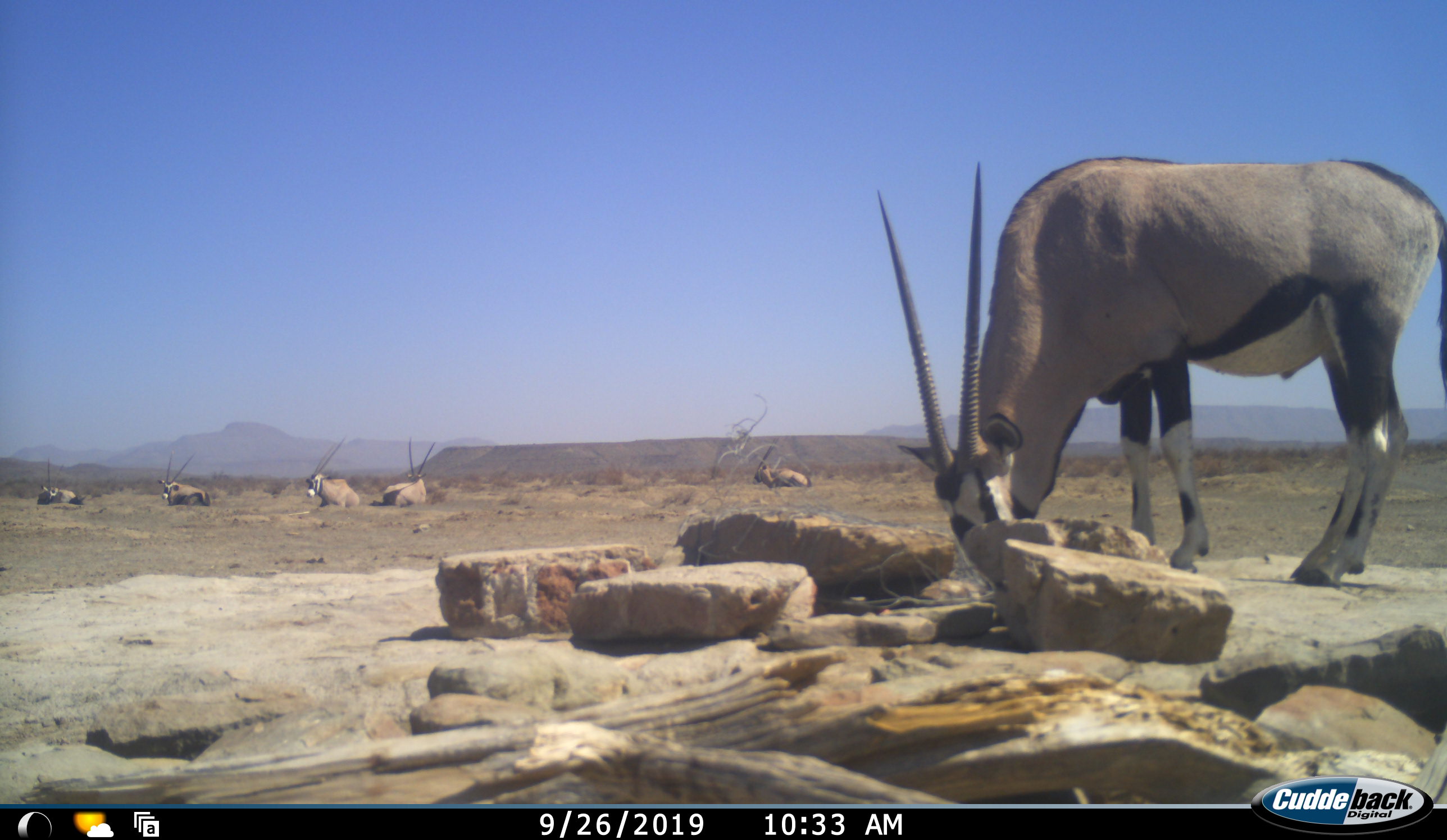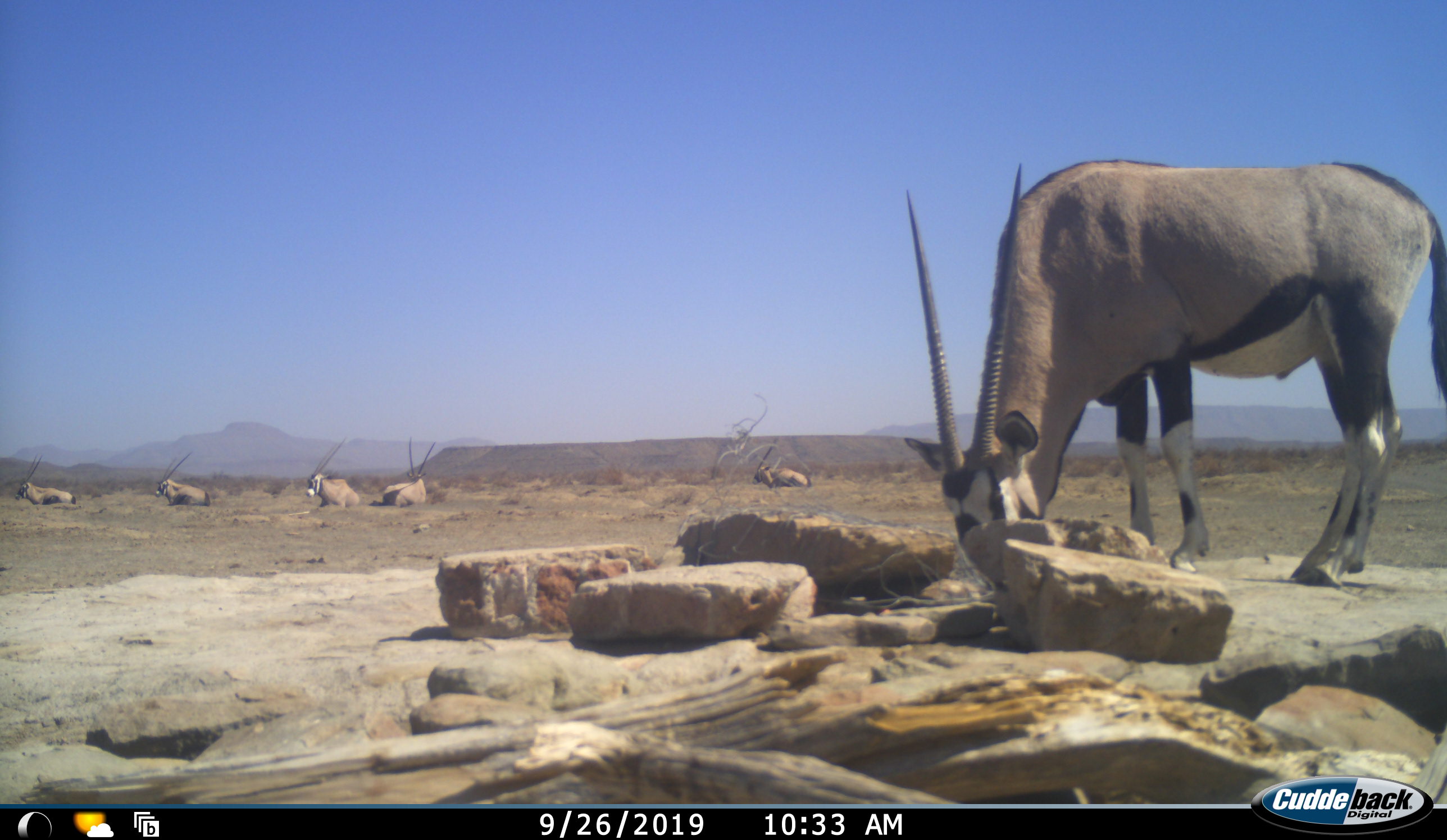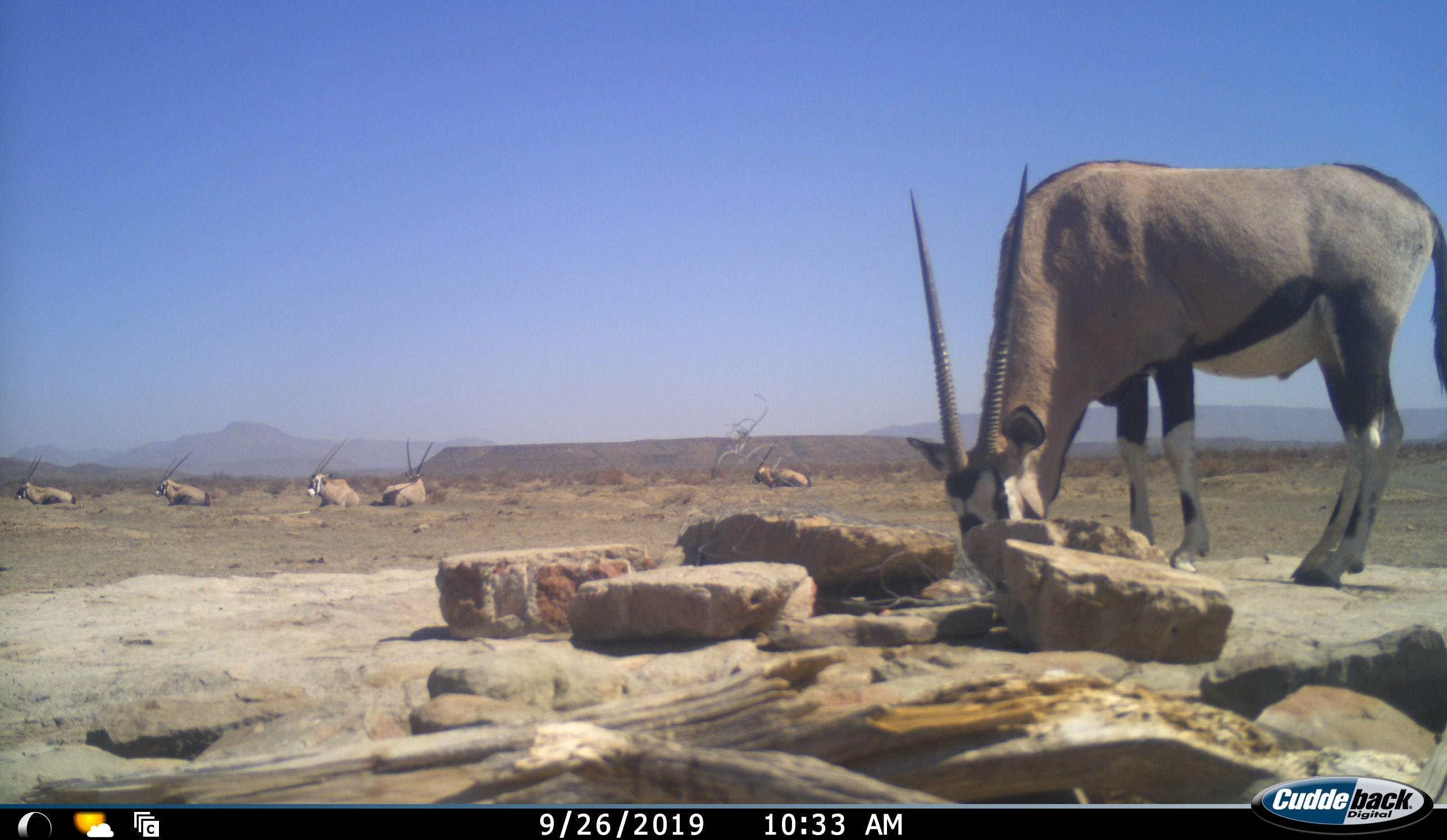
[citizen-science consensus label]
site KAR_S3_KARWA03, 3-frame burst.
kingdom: Animalia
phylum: Chordata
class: Mammalia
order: Artiodactyla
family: Bovidae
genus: Oryx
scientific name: Oryx gazella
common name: gemsbok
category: oryx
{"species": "oryx (gemsbok) (Oryx gazella)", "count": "6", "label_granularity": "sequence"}